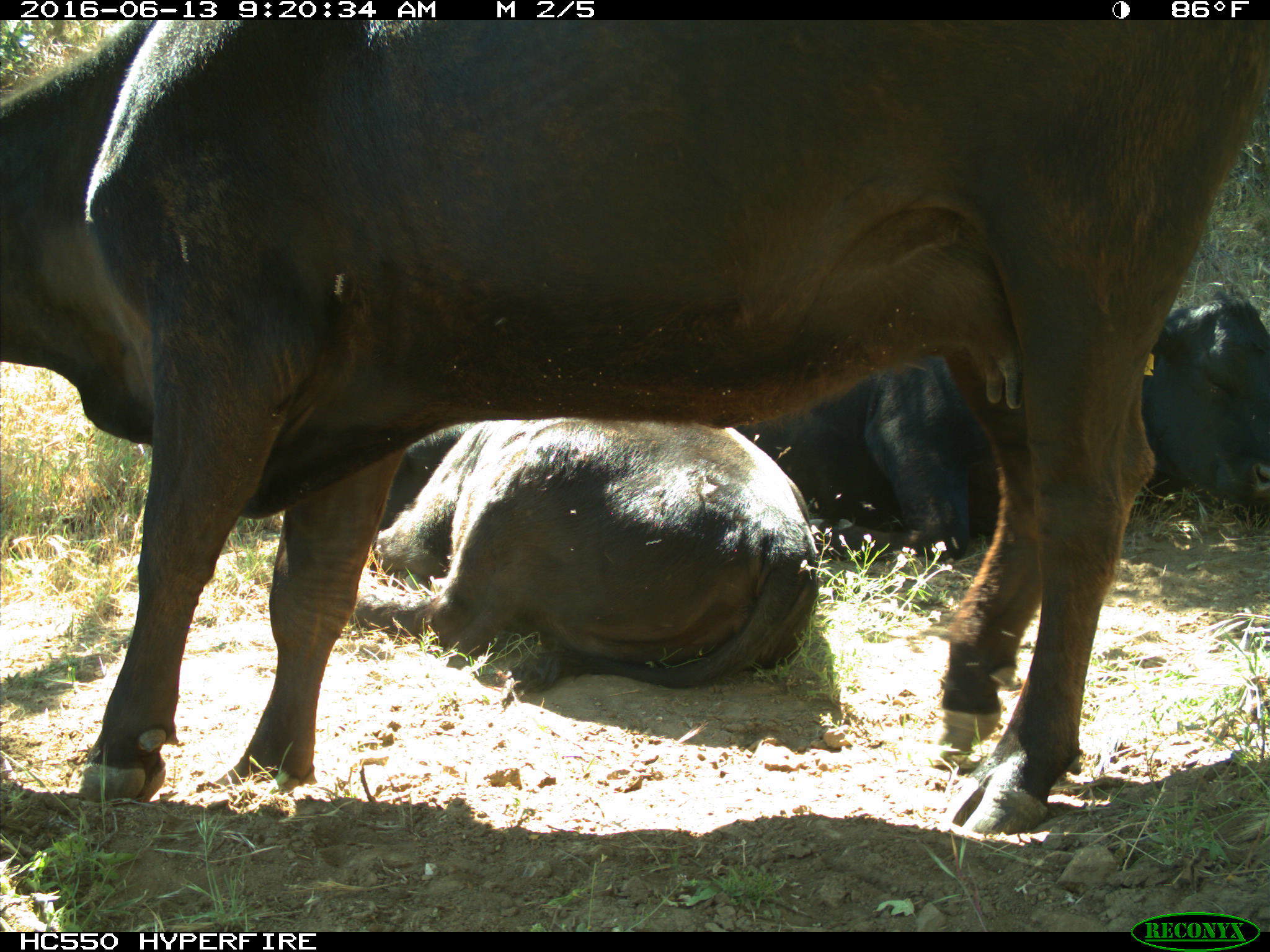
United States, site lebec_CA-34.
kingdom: Animalia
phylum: Chordata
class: Mammalia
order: Artiodactyla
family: Bovidae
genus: Bos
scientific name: Bos taurus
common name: domestic cow